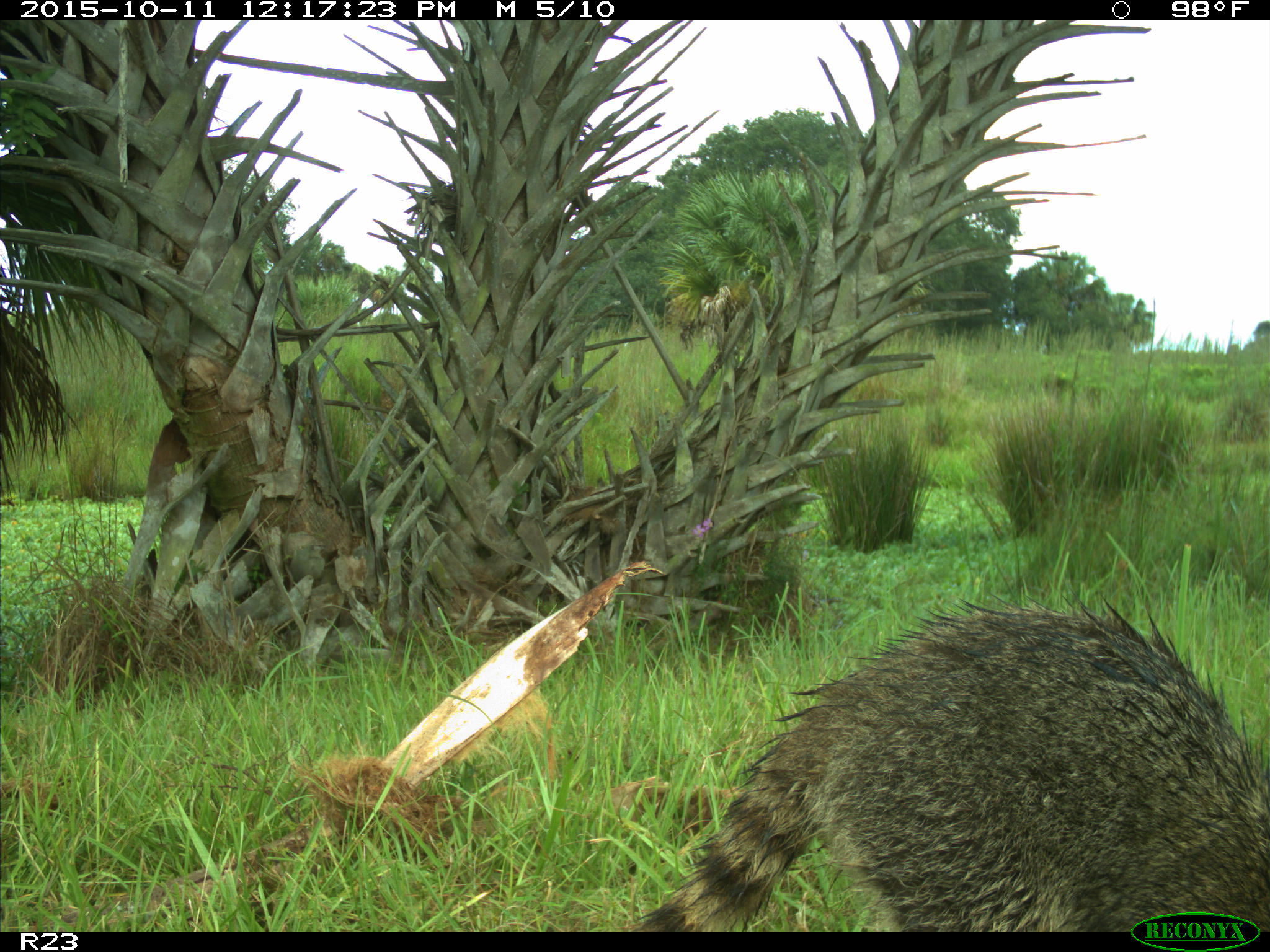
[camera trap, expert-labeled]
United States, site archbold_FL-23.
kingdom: Animalia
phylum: Chordata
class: Mammalia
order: Carnivora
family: Procyonidae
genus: Procyon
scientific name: Procyon lotor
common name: common raccoon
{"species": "Procyon lotor (common raccoon)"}